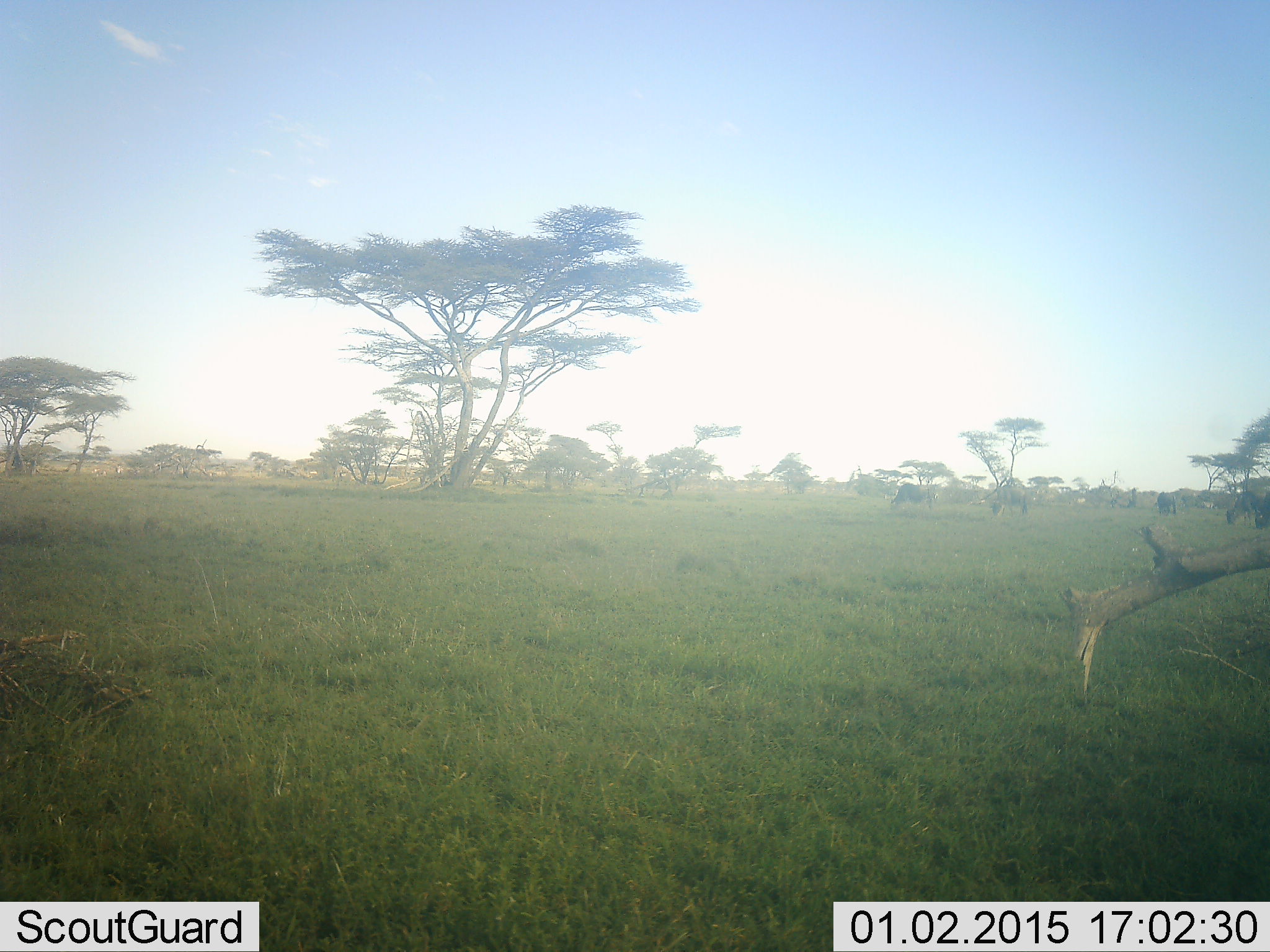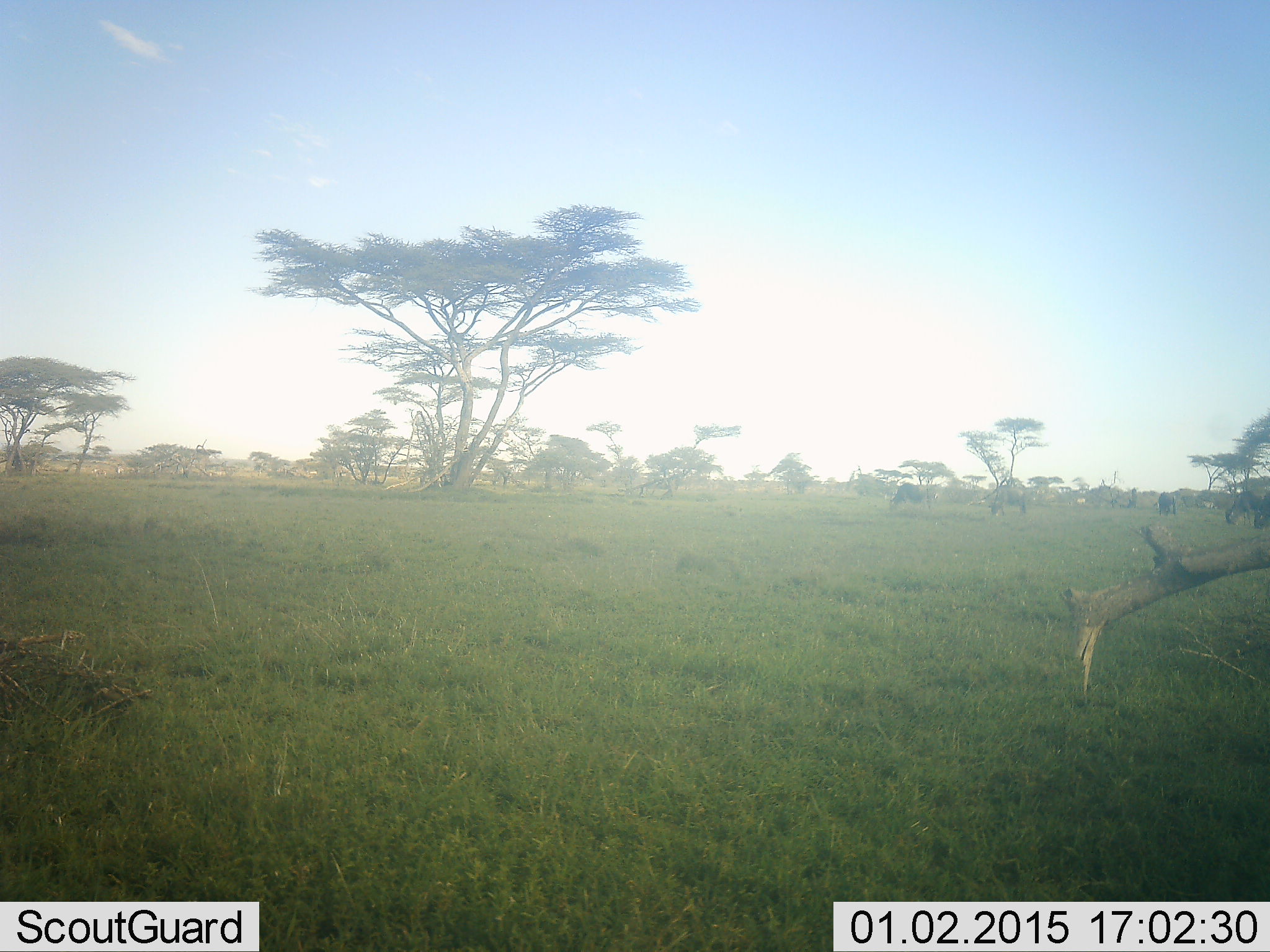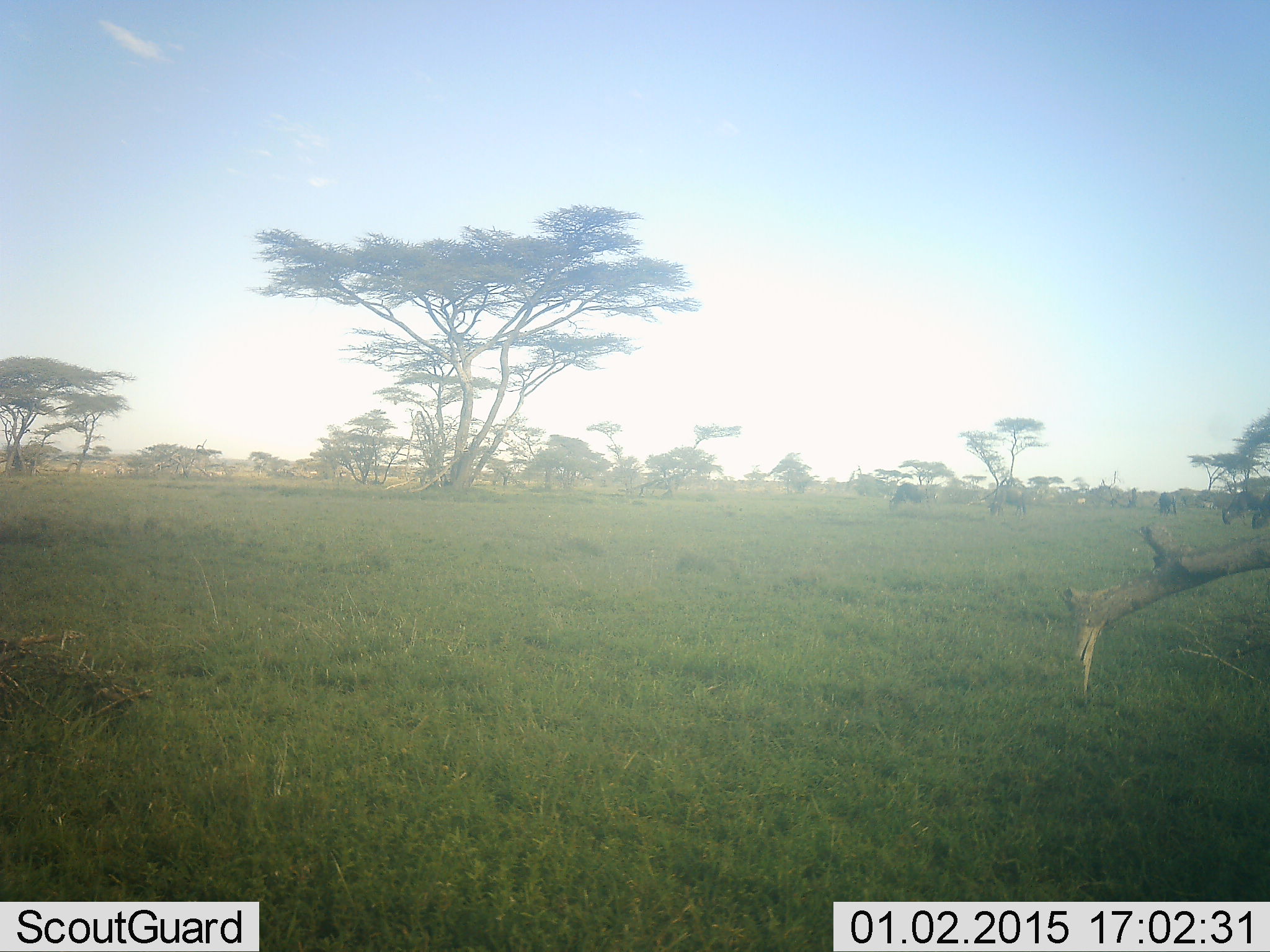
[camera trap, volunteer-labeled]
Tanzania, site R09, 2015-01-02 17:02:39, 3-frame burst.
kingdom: Animalia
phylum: Chordata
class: Mammalia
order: Artiodactyla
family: Bovidae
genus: Connochaetes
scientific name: Connochaetes taurinus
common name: blue wildebeest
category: wildebeest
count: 4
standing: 30%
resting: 0%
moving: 10%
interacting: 0%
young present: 0%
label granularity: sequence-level